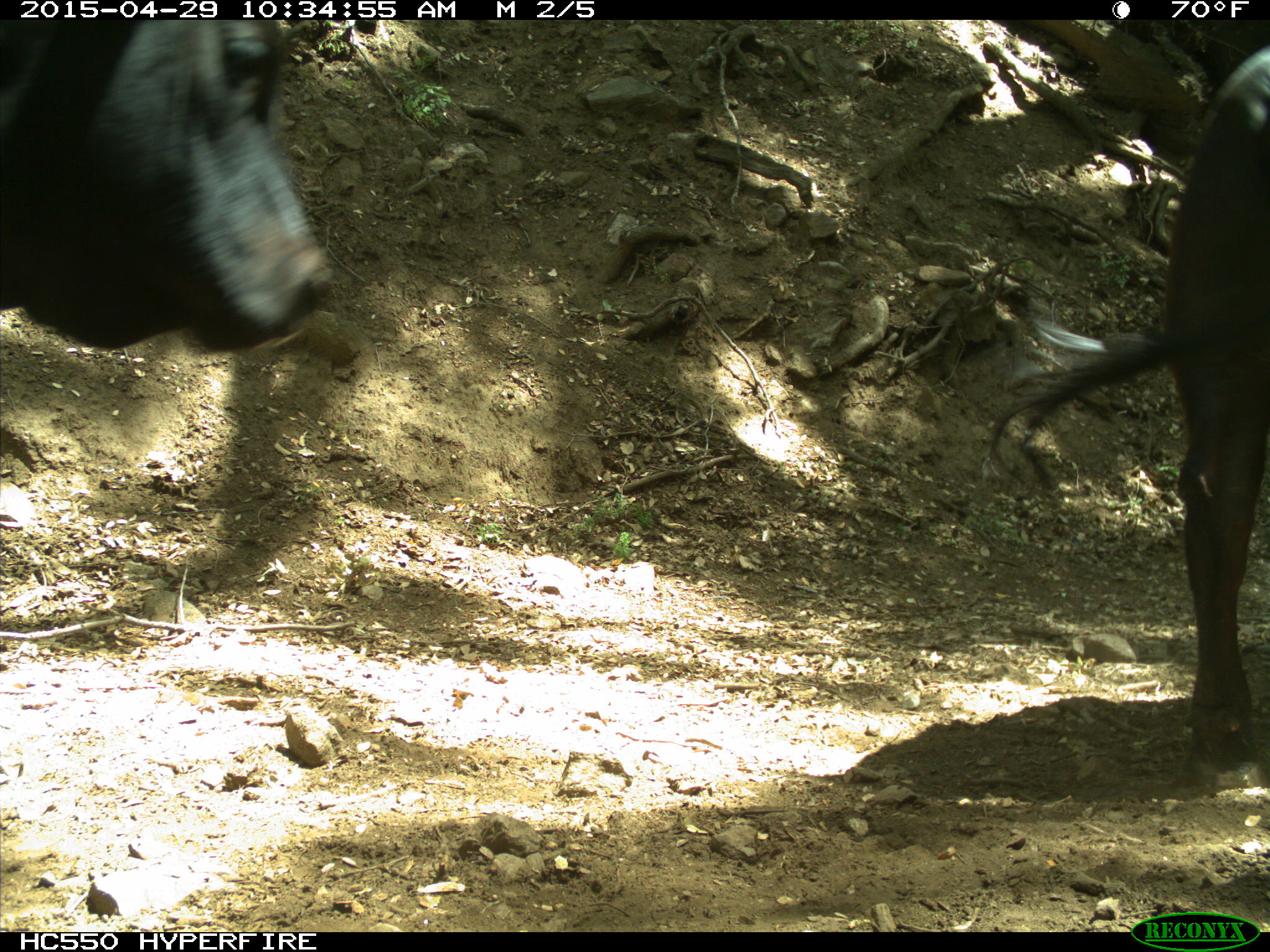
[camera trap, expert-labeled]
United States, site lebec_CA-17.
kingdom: Animalia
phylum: Chordata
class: Mammalia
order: Artiodactyla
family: Bovidae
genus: Bos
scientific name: Bos taurus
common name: domestic cow